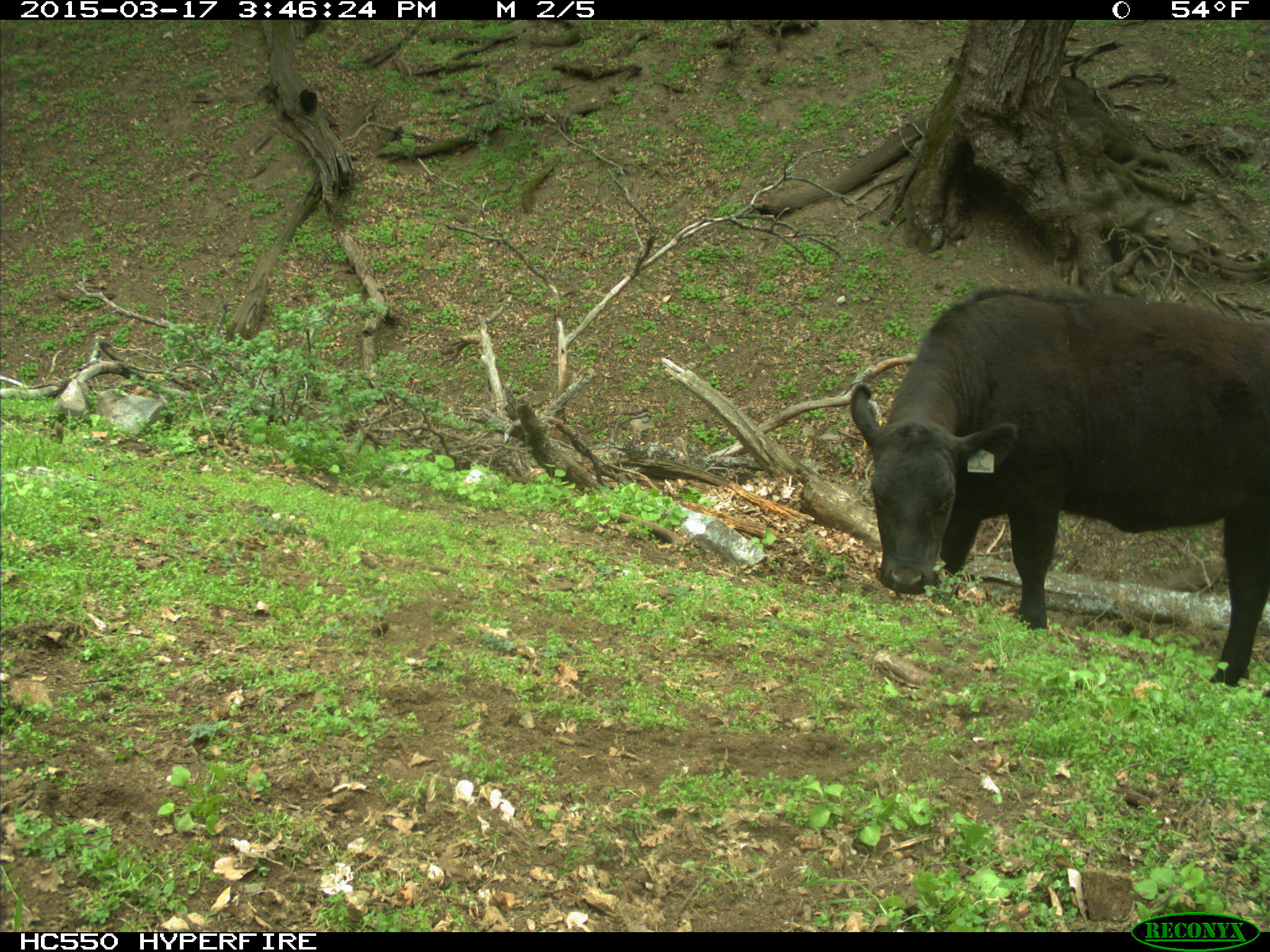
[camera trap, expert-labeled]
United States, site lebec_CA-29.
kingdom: Animalia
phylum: Chordata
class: Mammalia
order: Artiodactyla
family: Bovidae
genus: Bos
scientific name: Bos taurus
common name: domestic cow